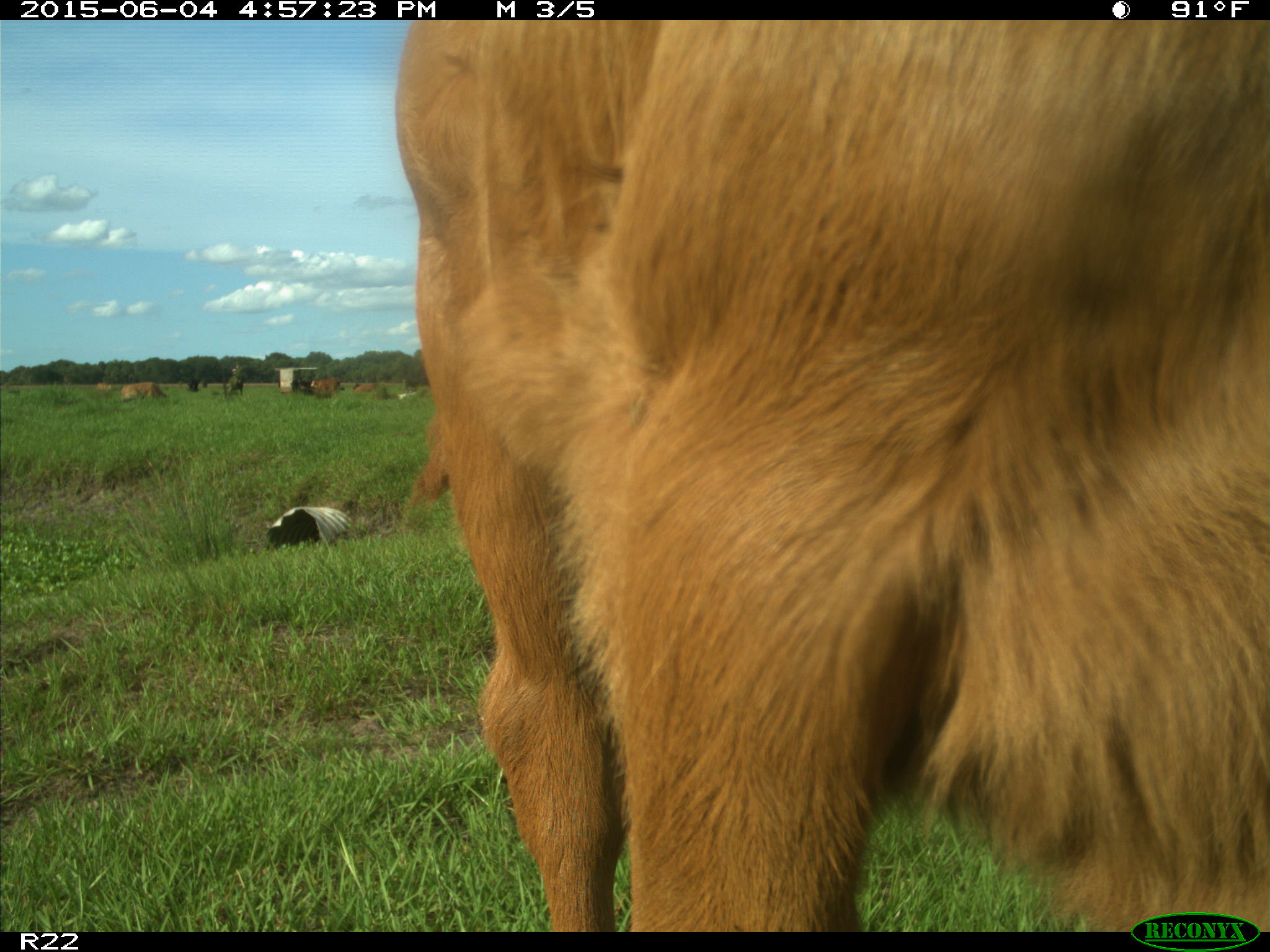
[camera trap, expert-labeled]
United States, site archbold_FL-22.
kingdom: Animalia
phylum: Chordata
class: Mammalia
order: Artiodactyla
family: Bovidae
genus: Bos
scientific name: Bos taurus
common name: domestic cow